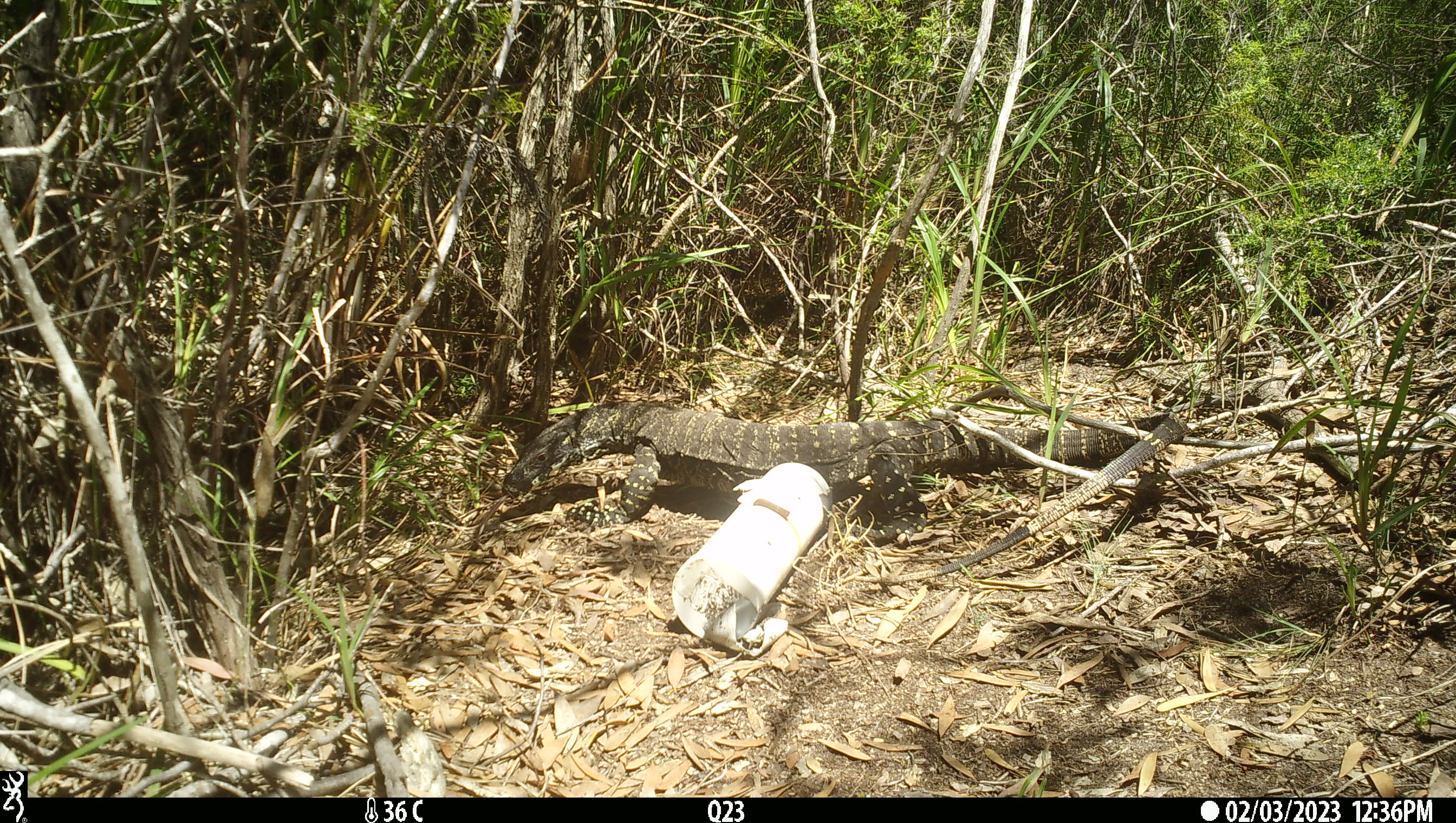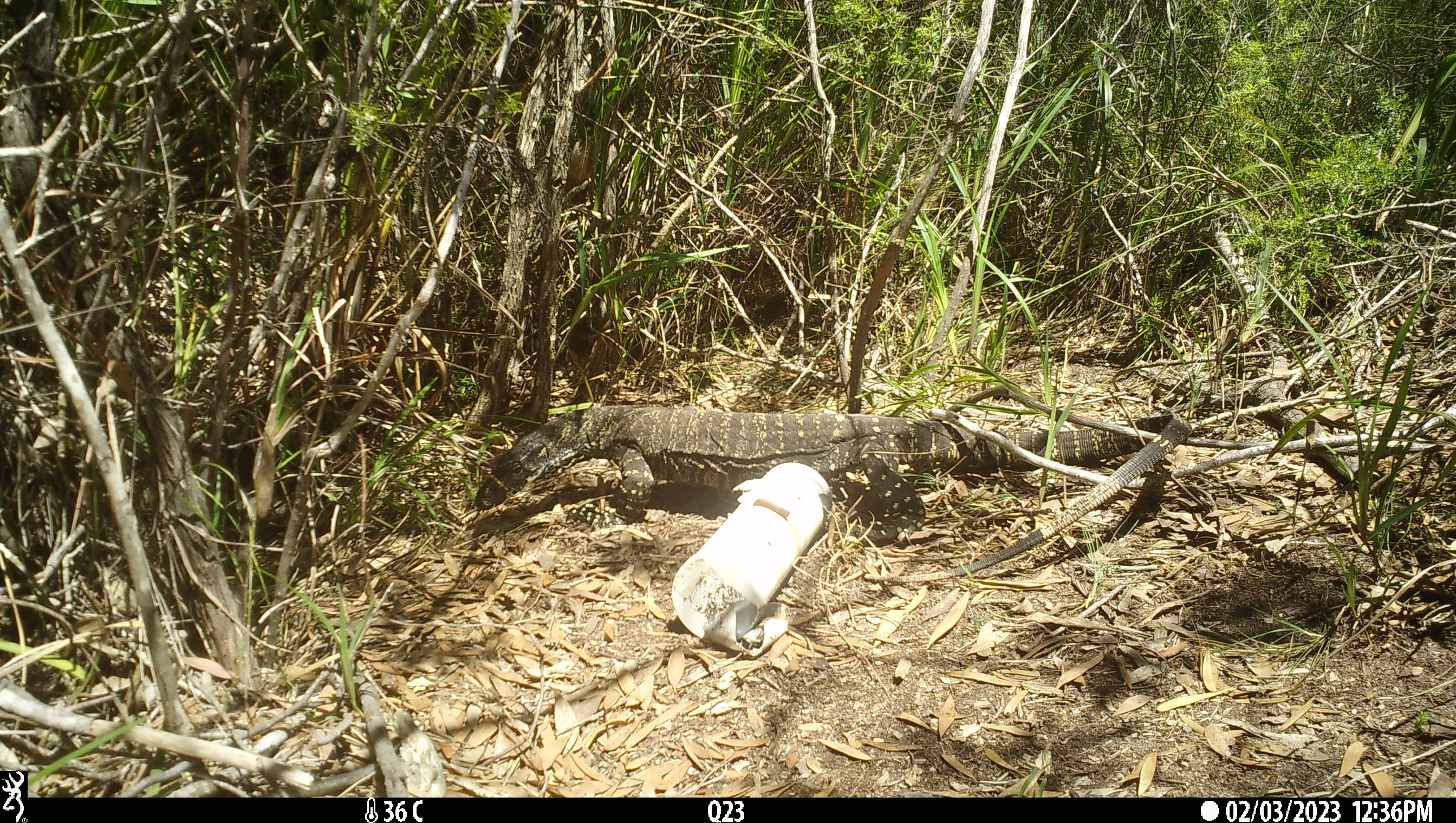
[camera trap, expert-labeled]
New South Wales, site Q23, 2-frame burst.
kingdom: Animalia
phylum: Chordata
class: Reptilia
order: Squamata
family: Varanidae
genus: Varanus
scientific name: Varanus varius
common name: lace monitor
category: goanna